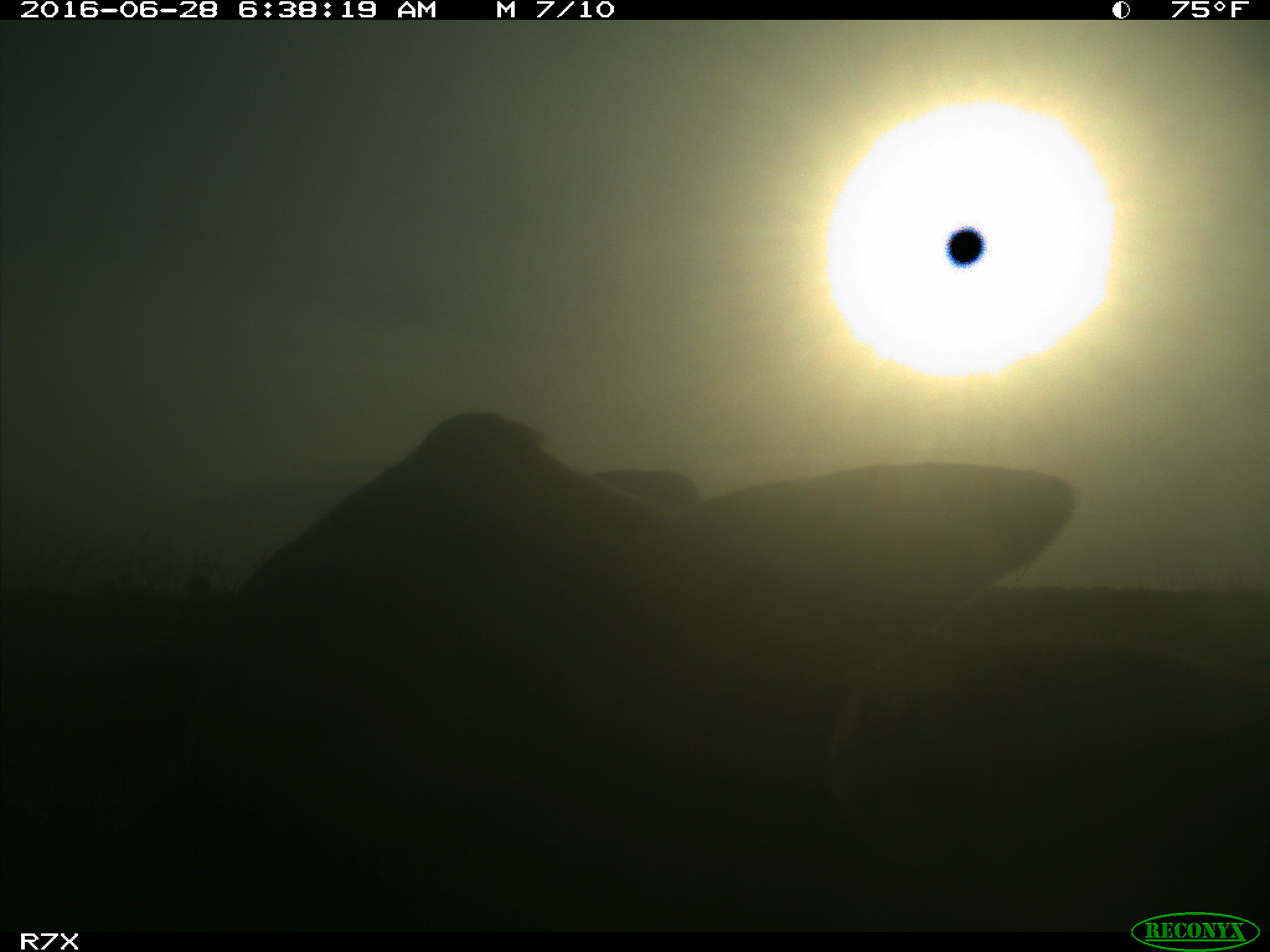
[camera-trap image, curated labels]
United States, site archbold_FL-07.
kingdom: Animalia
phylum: Chordata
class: Mammalia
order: Artiodactyla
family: Bovidae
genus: Bos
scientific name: Bos taurus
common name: domestic cow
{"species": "Bos taurus (domestic cow)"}